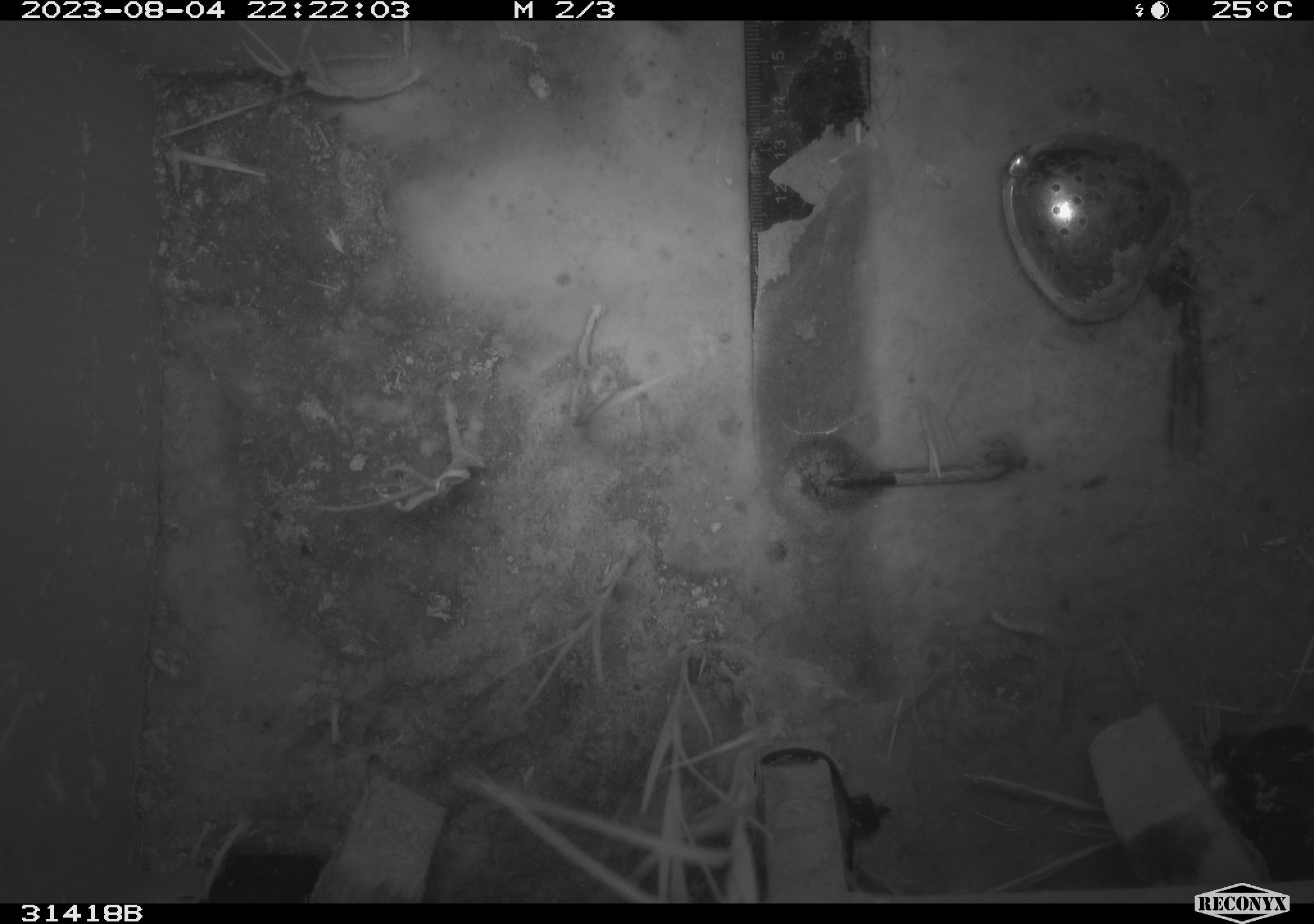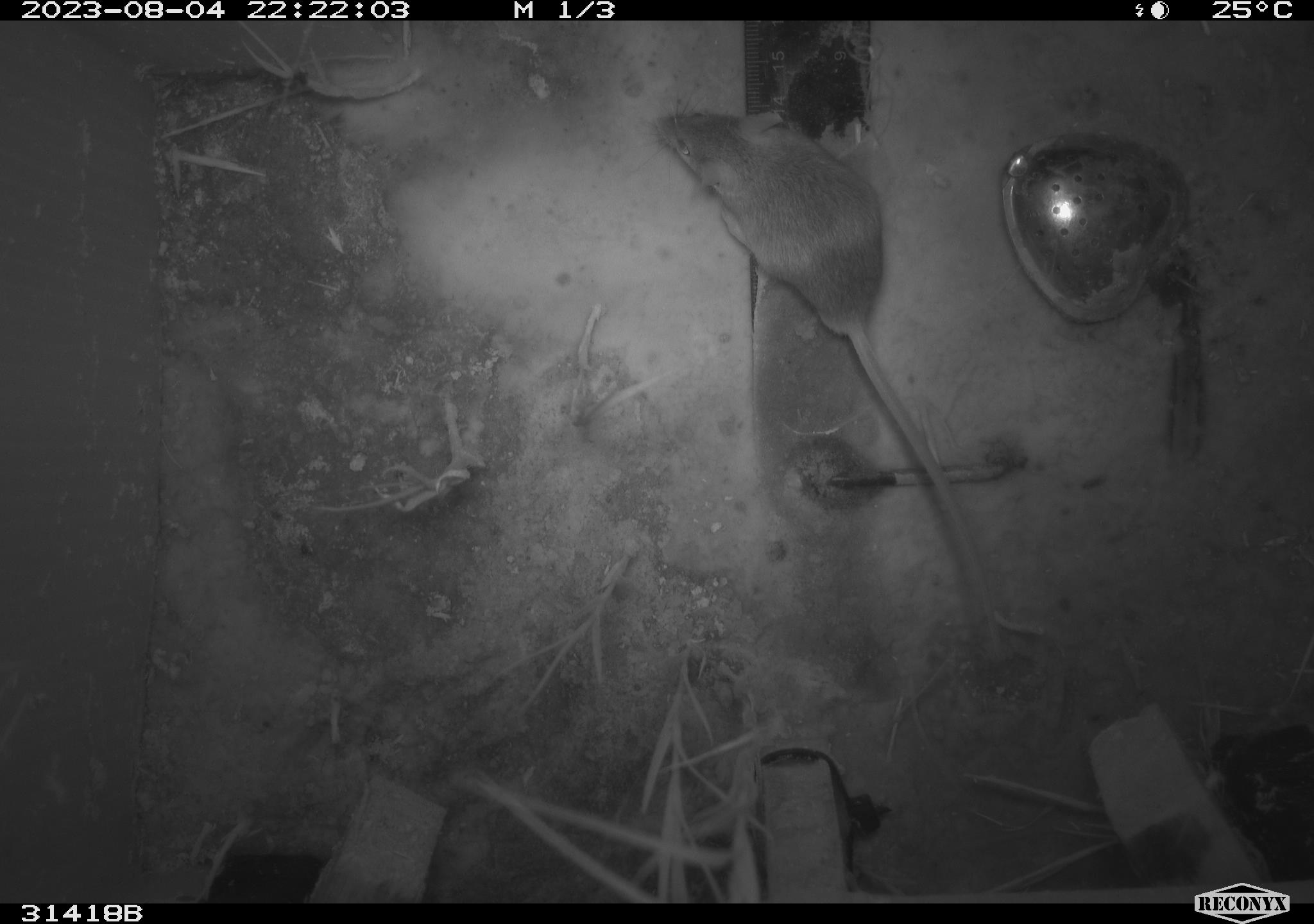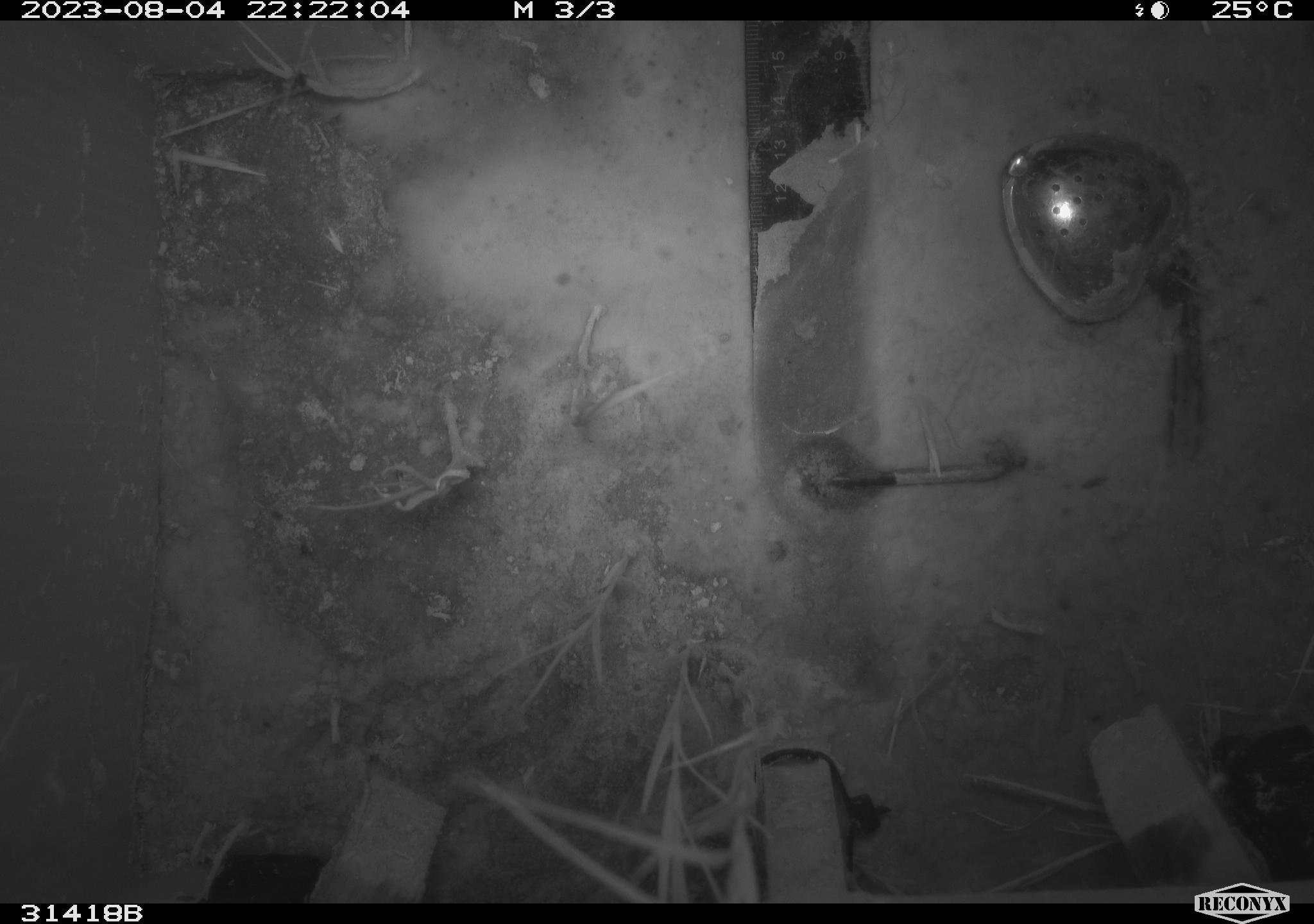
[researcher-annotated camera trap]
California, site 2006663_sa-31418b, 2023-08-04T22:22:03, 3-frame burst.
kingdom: Animalia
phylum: Chordata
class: Mammalia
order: Rodentia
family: Cricetidae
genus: Peromyscus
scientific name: Peromyscus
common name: deer mice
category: peromyscus species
Peromyscus species (deer mice) (Peromyscus).